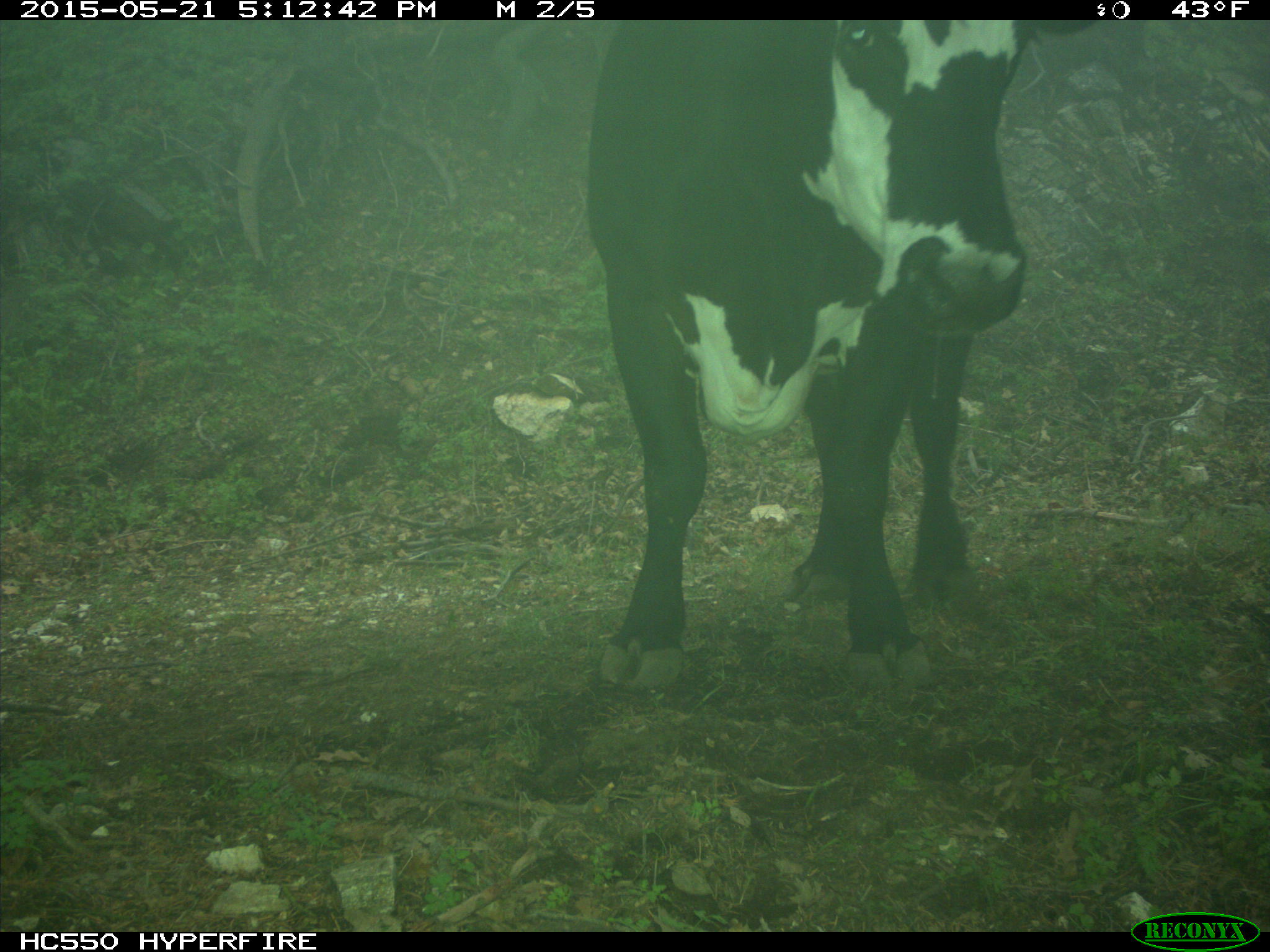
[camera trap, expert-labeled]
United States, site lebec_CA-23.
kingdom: Animalia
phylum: Chordata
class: Mammalia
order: Artiodactyla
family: Bovidae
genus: Bos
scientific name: Bos taurus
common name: domestic cow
Bos taurus (domestic cow).